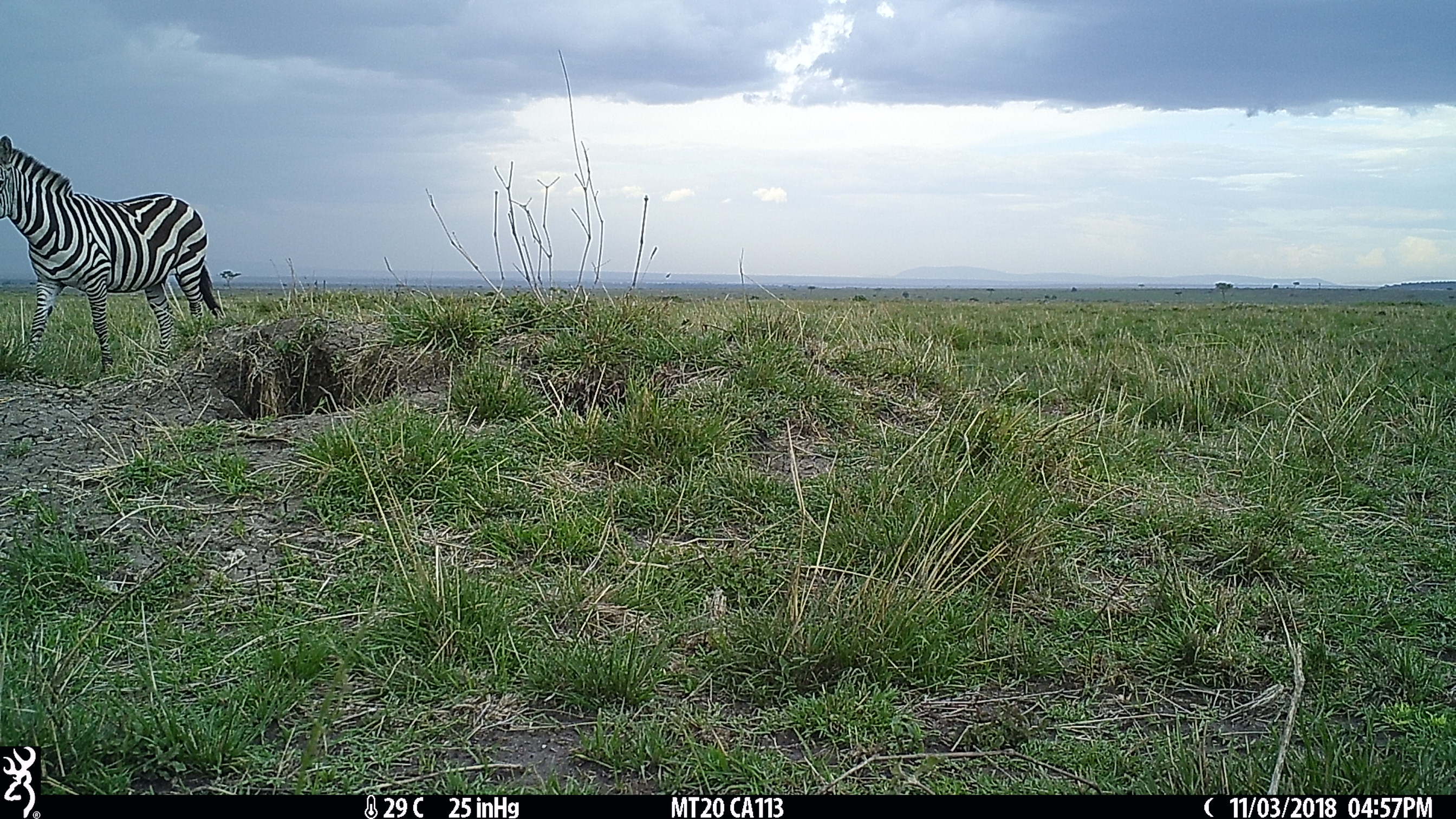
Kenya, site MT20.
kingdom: Animalia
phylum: Chordata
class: Mammalia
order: Perissodactyla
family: Equidae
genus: Equus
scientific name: Equus quagga burchellii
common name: burchell's zebra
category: zebra